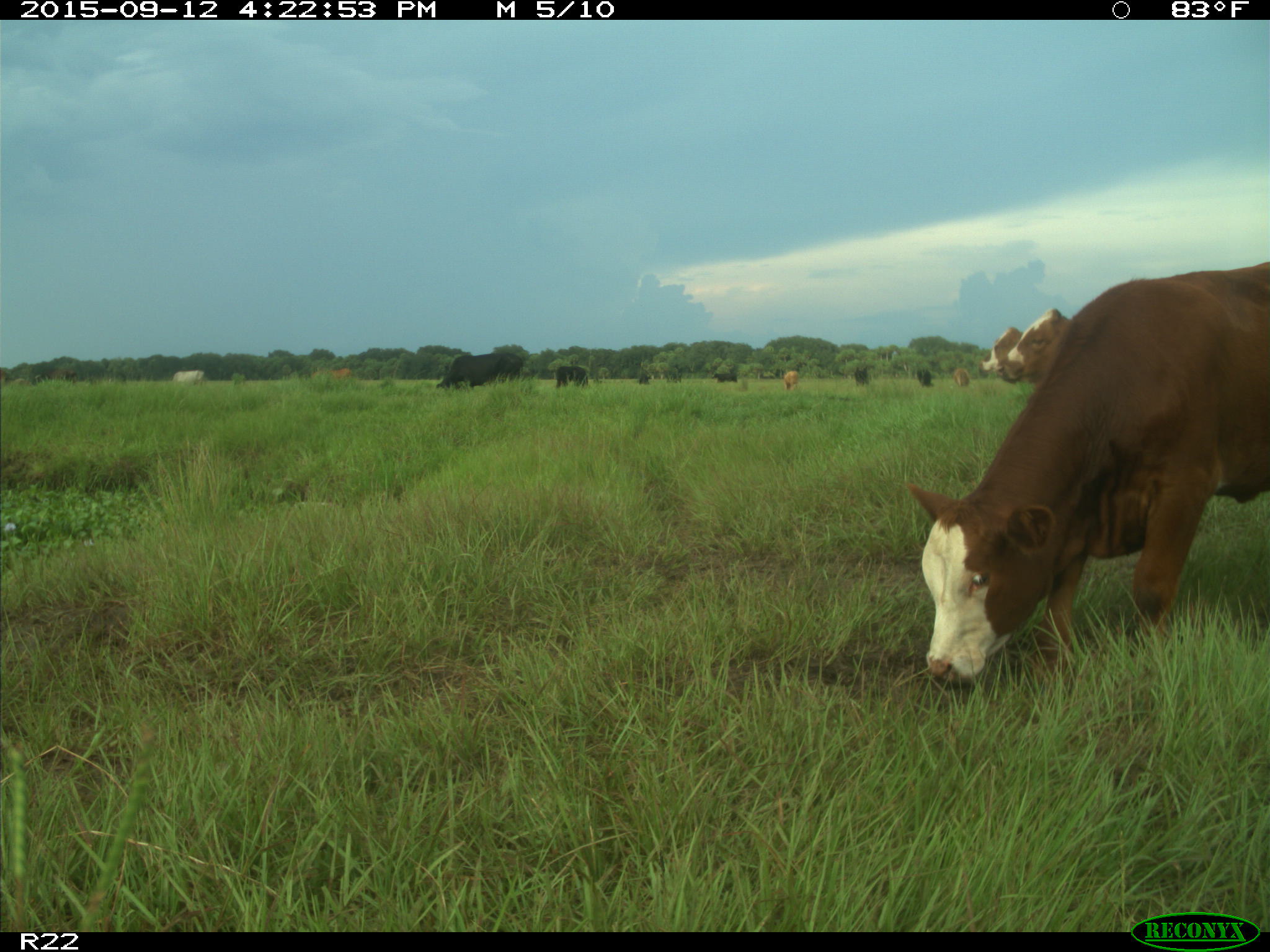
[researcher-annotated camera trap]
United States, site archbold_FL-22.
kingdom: Animalia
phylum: Chordata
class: Mammalia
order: Artiodactyla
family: Bovidae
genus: Bos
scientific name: Bos taurus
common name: domestic cow